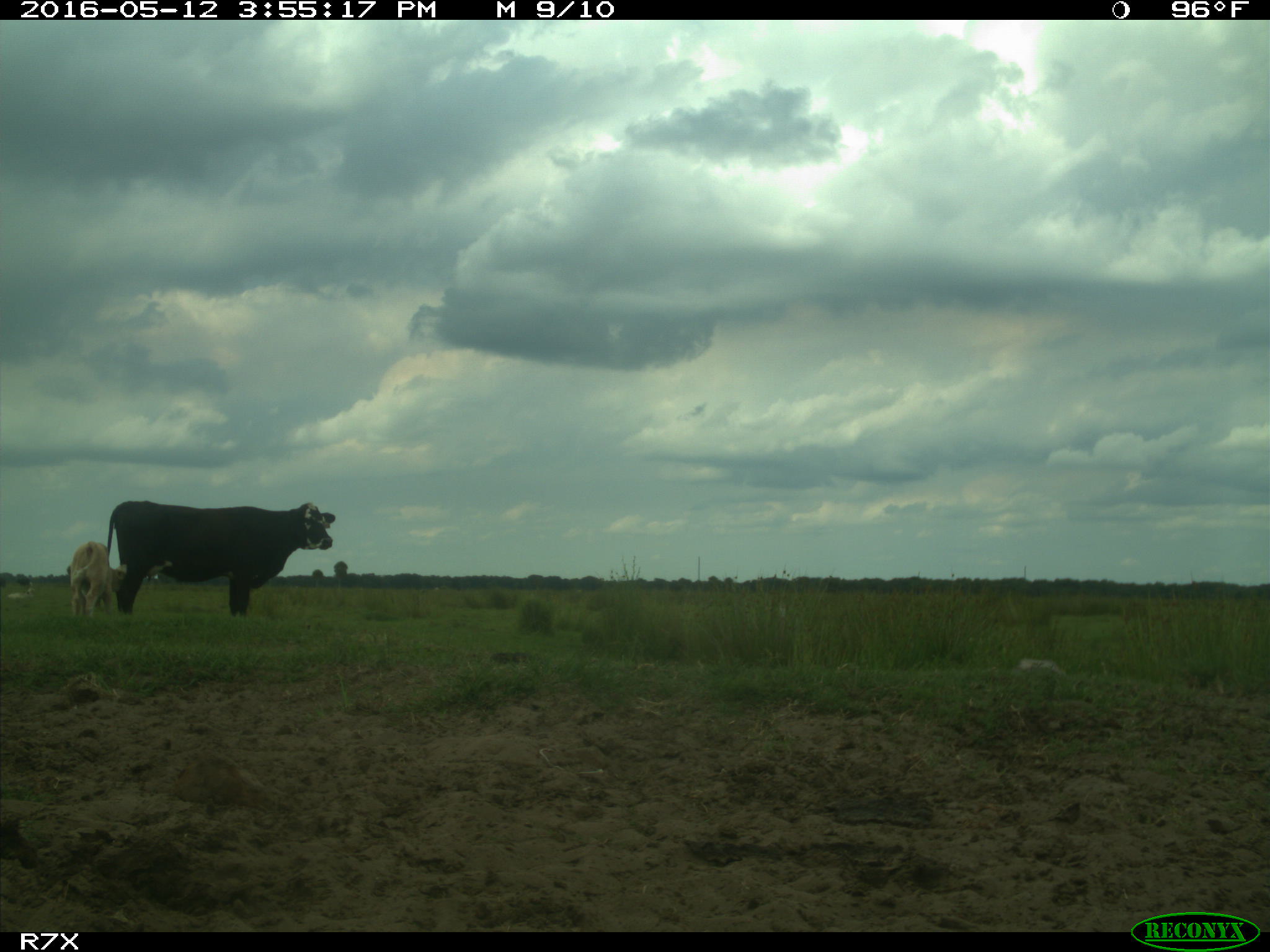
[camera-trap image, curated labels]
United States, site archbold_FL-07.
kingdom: Animalia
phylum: Chordata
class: Mammalia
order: Artiodactyla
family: Bovidae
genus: Bos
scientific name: Bos taurus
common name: domestic cow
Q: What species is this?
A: Bos taurus (domestic cow).